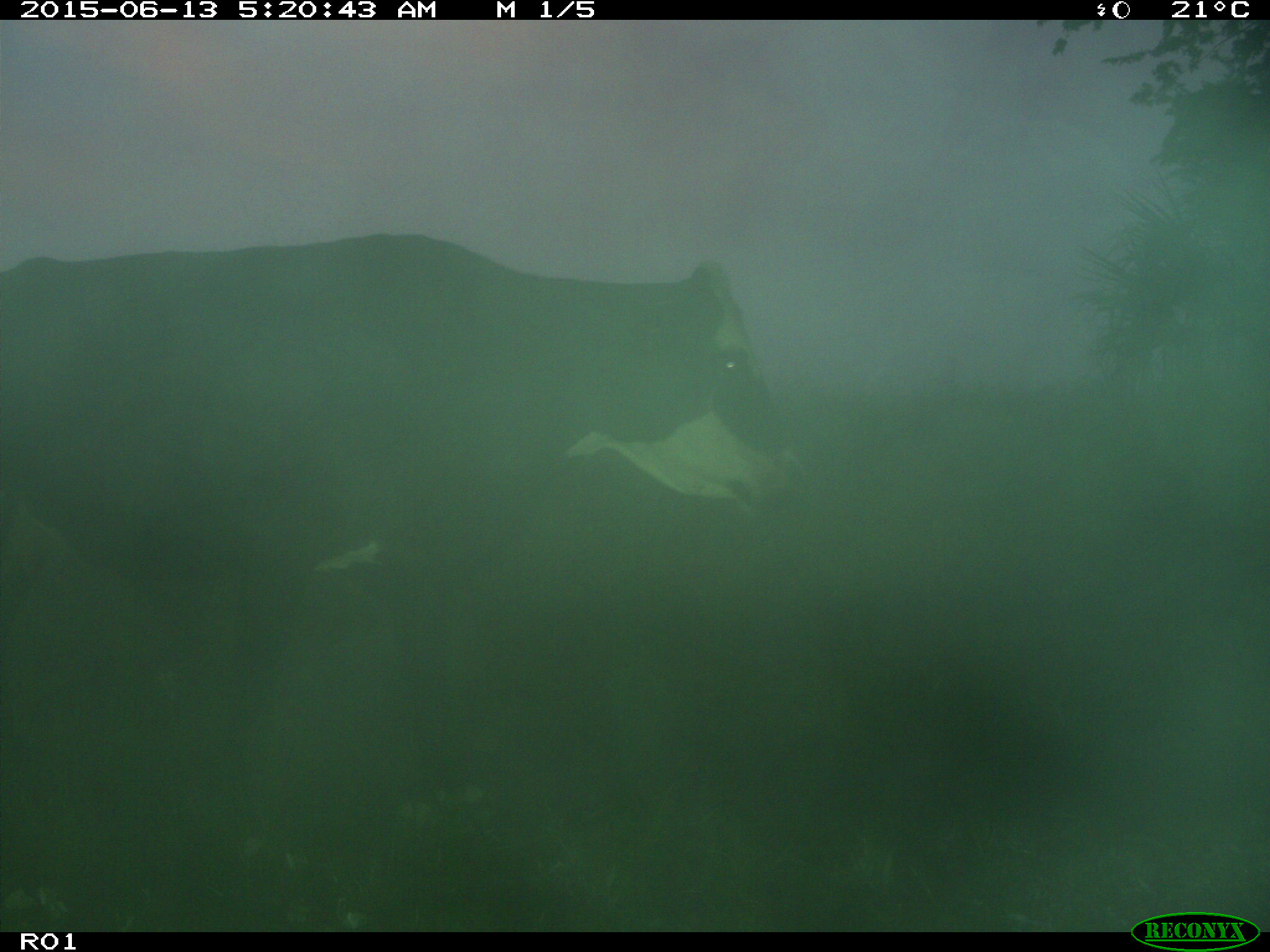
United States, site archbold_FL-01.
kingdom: Animalia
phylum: Chordata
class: Mammalia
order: Artiodactyla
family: Bovidae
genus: Bos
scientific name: Bos taurus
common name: domestic cow